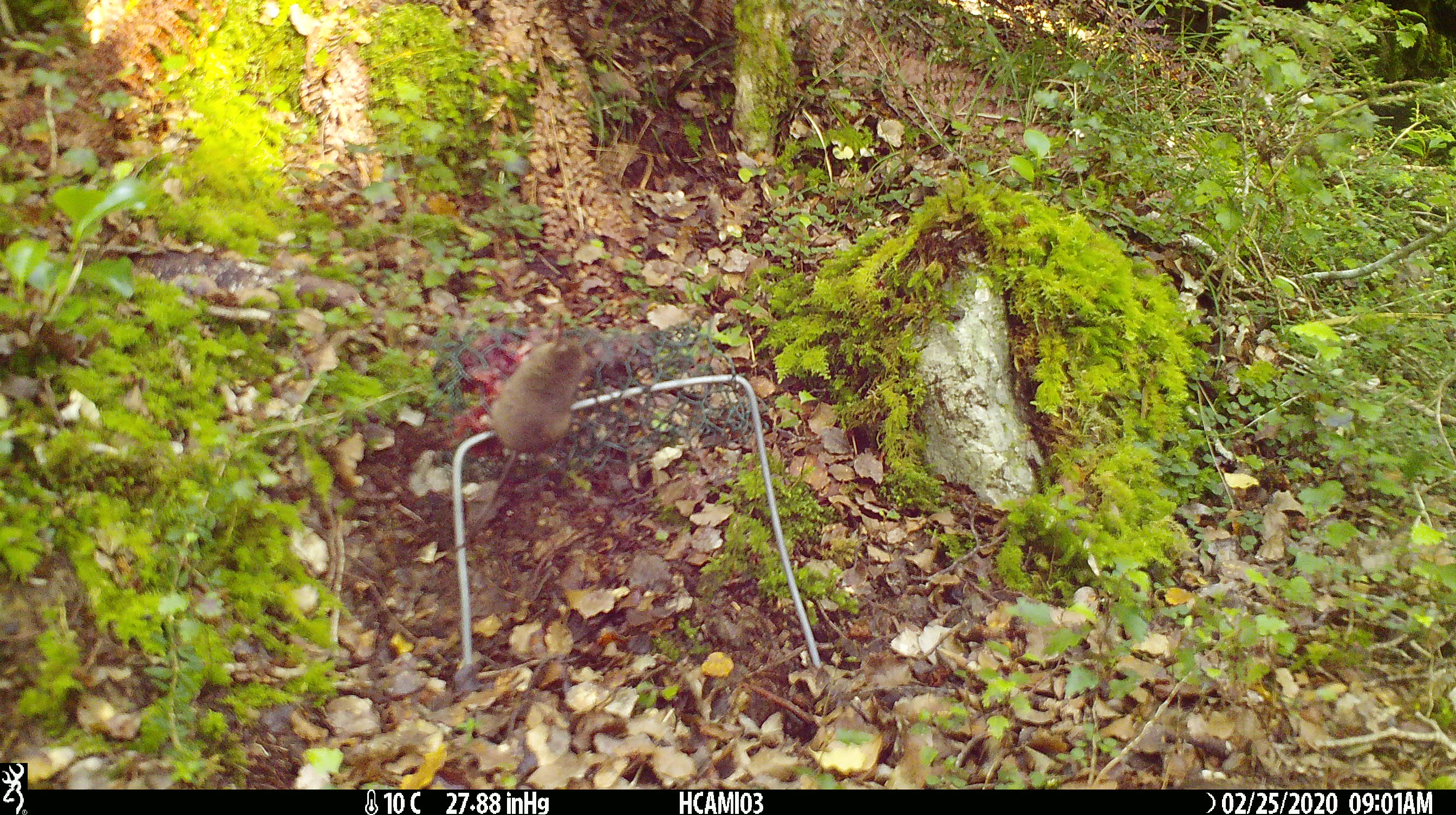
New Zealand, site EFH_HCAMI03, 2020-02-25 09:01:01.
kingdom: Animalia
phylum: Chordata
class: Mammalia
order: Rodentia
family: Muridae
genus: Mus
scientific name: Mus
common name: mouse